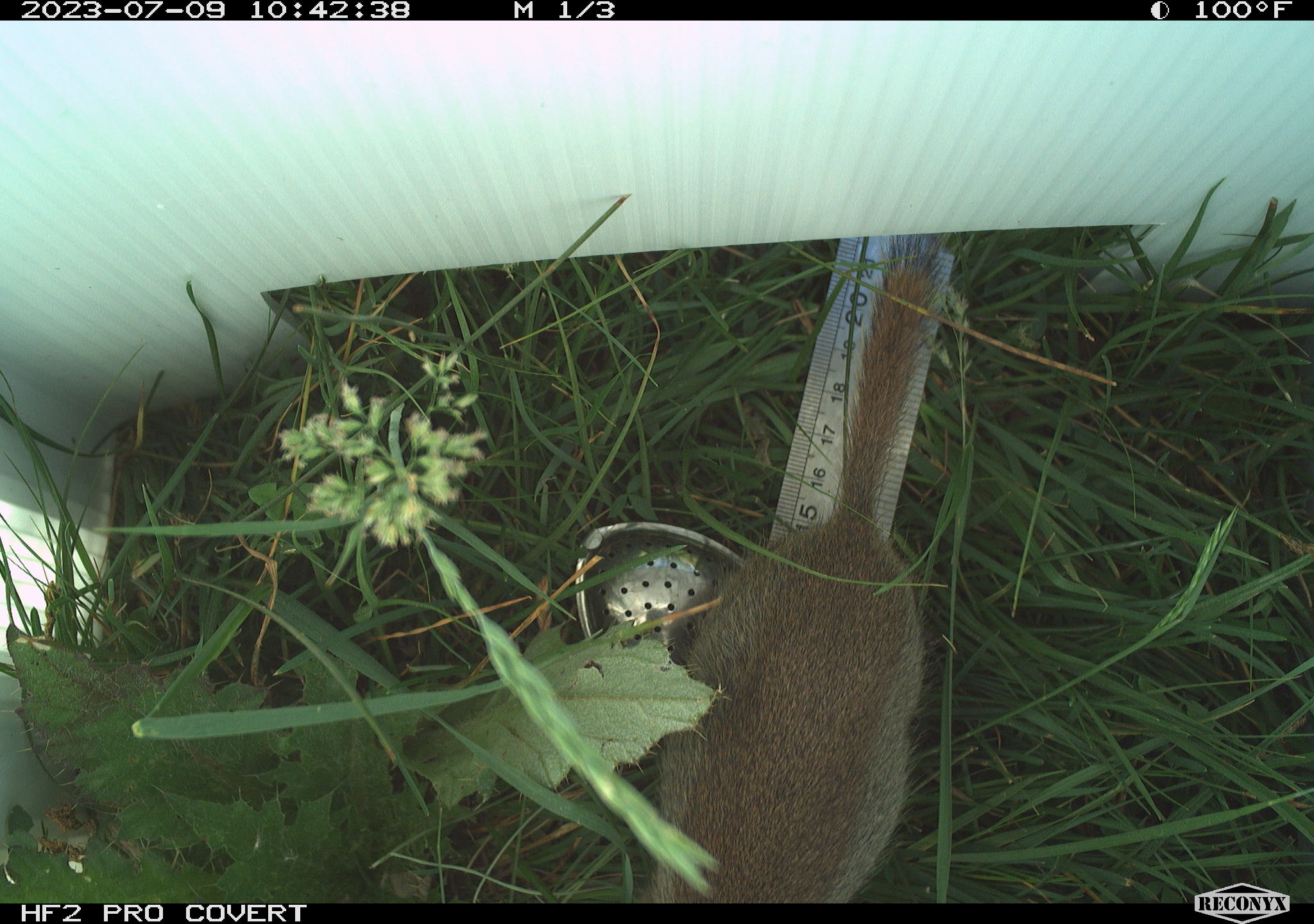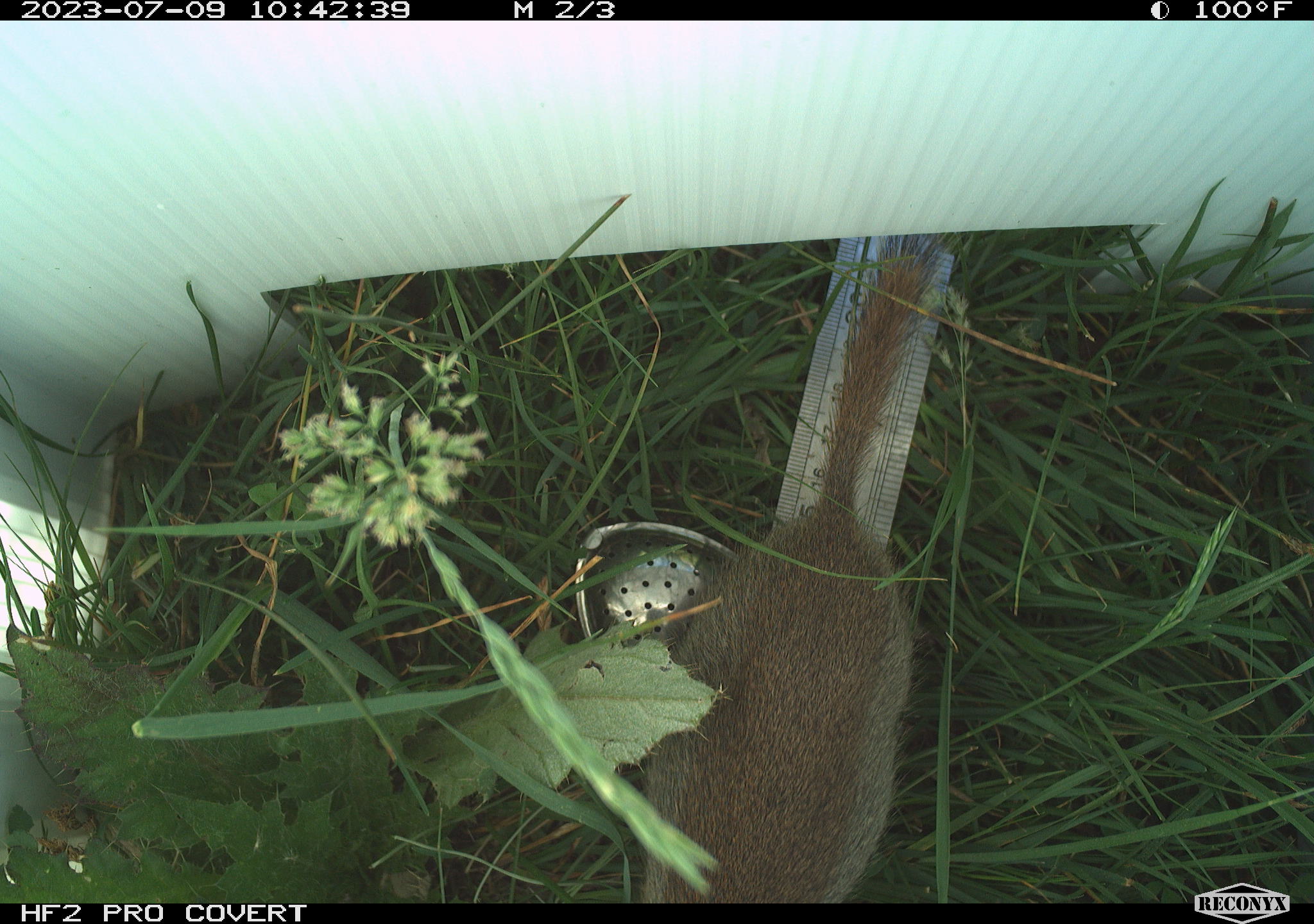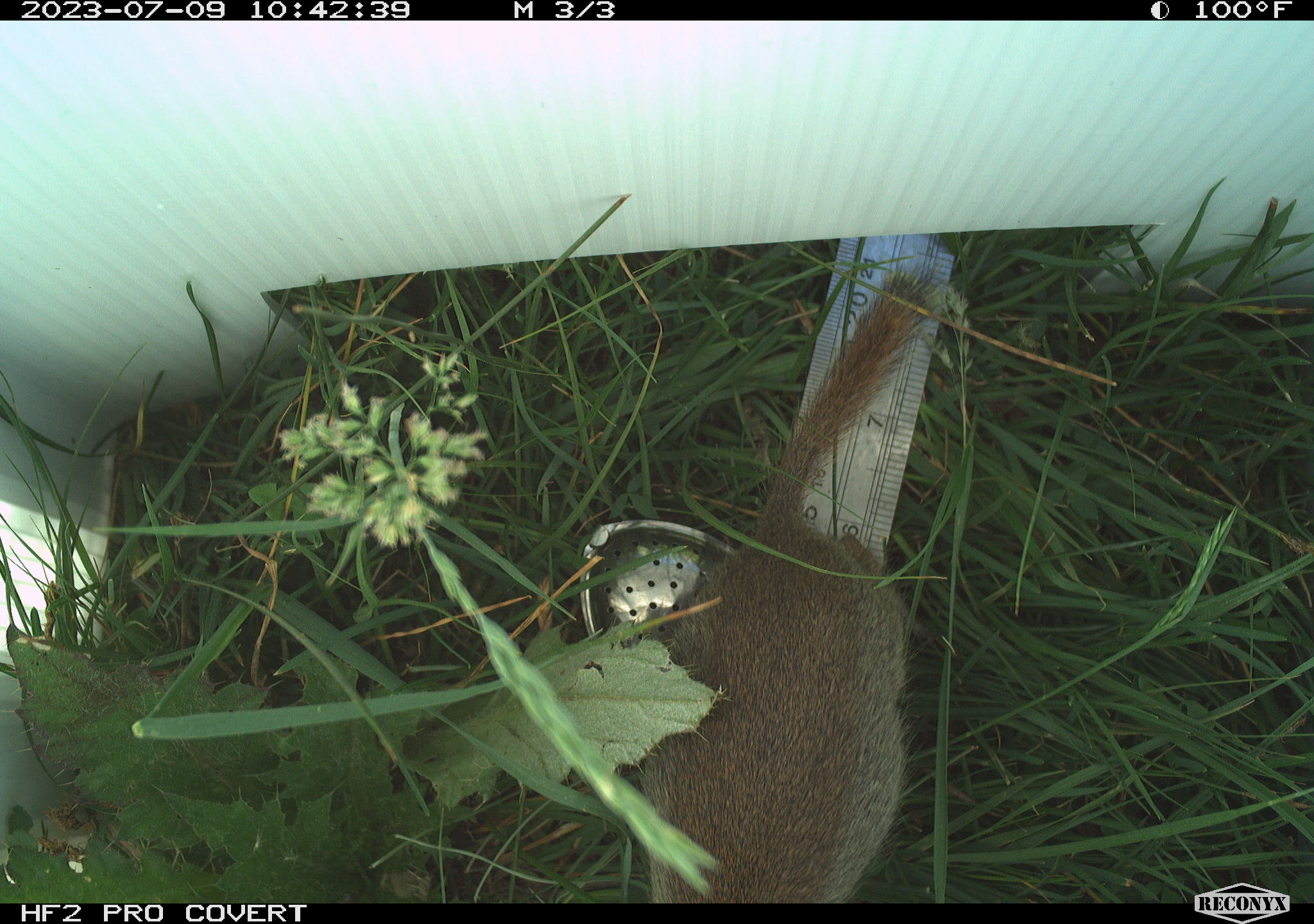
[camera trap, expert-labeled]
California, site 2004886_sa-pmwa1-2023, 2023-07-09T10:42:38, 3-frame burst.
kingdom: Animalia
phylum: Chordata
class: Mammalia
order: Rodentia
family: Sciuridae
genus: Urocitellus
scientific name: Urocitellus beldingi beldingi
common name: belding's ground squirrel